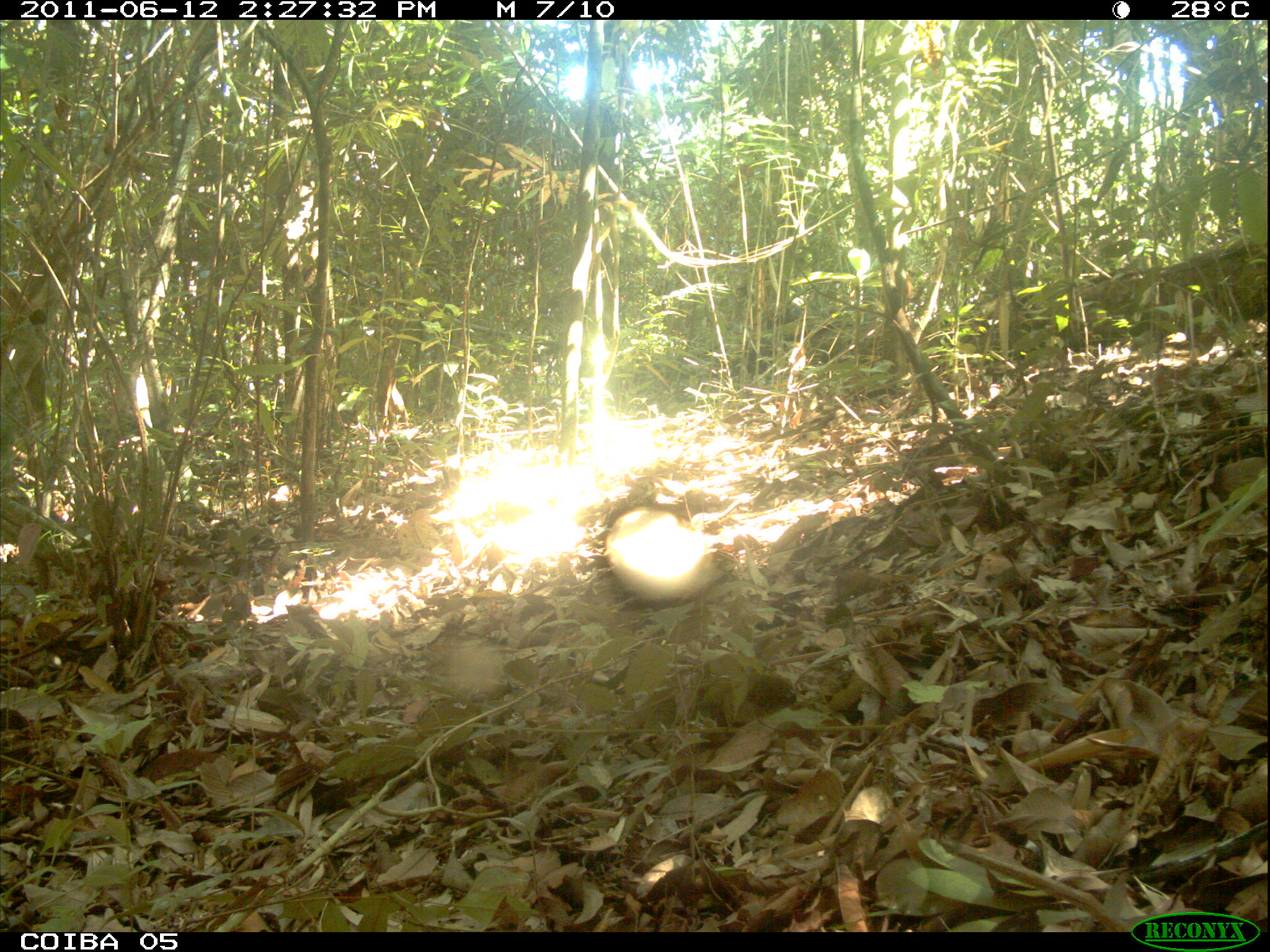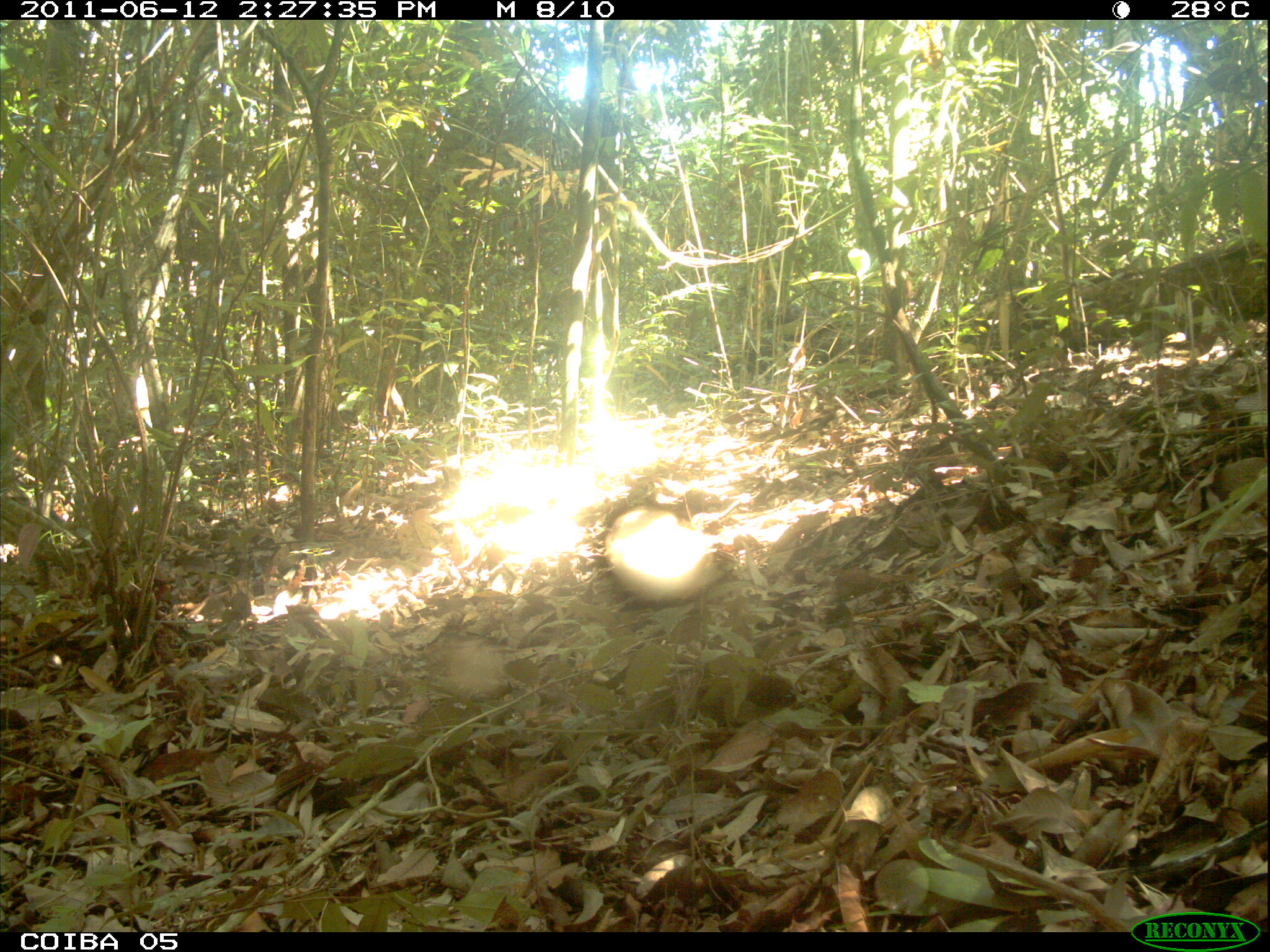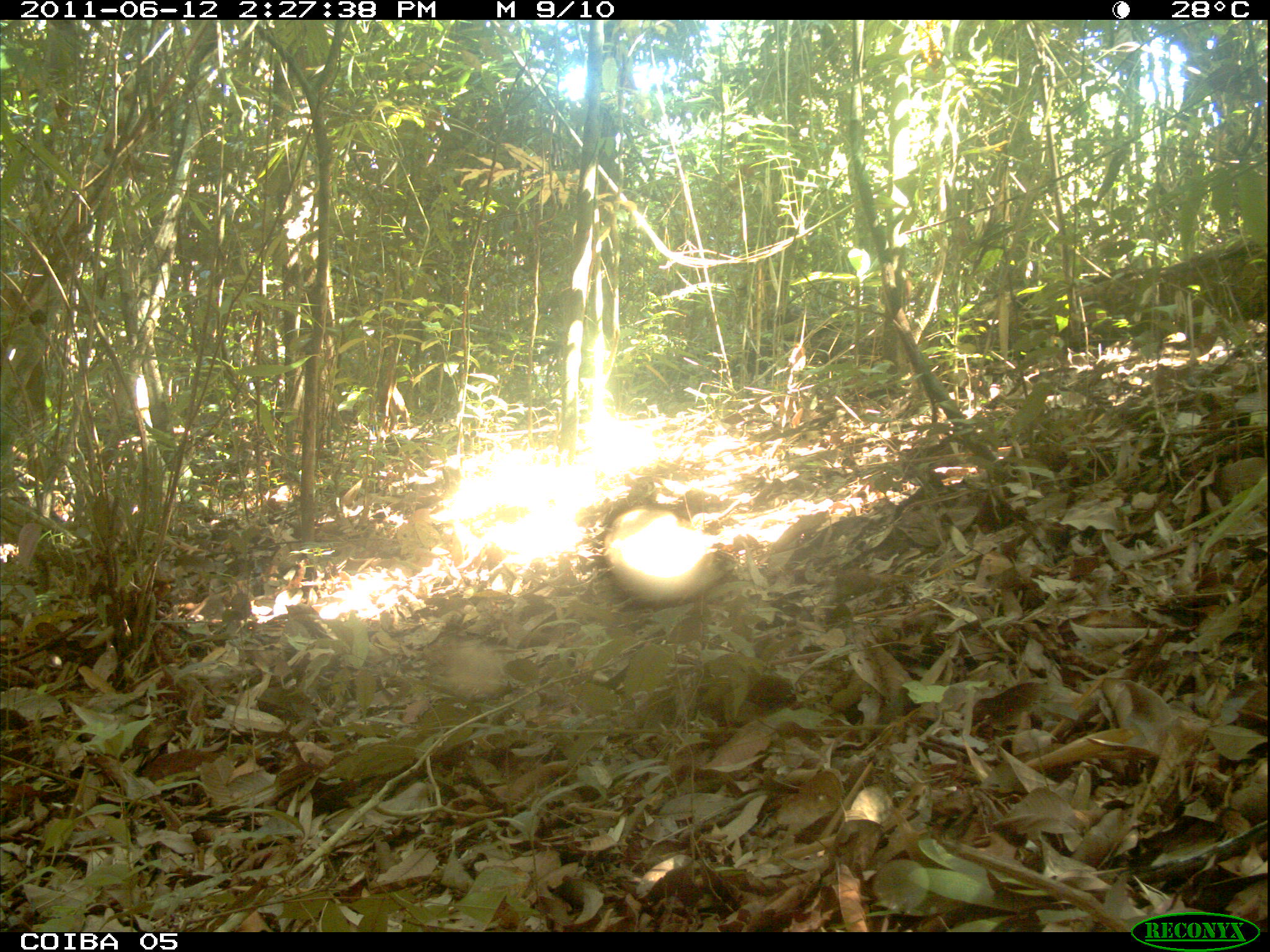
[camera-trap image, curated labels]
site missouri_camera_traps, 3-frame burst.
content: no animal present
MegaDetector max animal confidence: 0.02